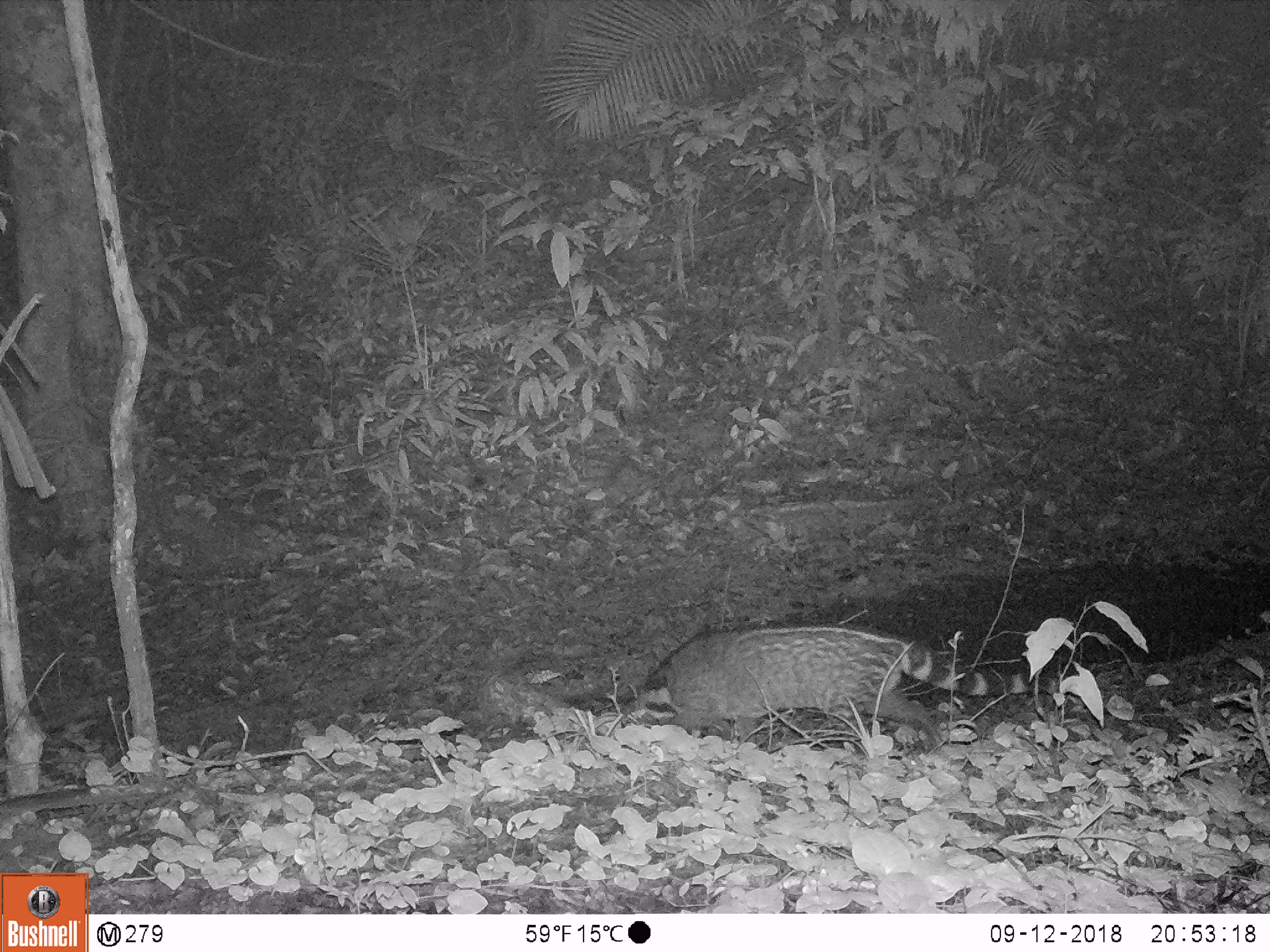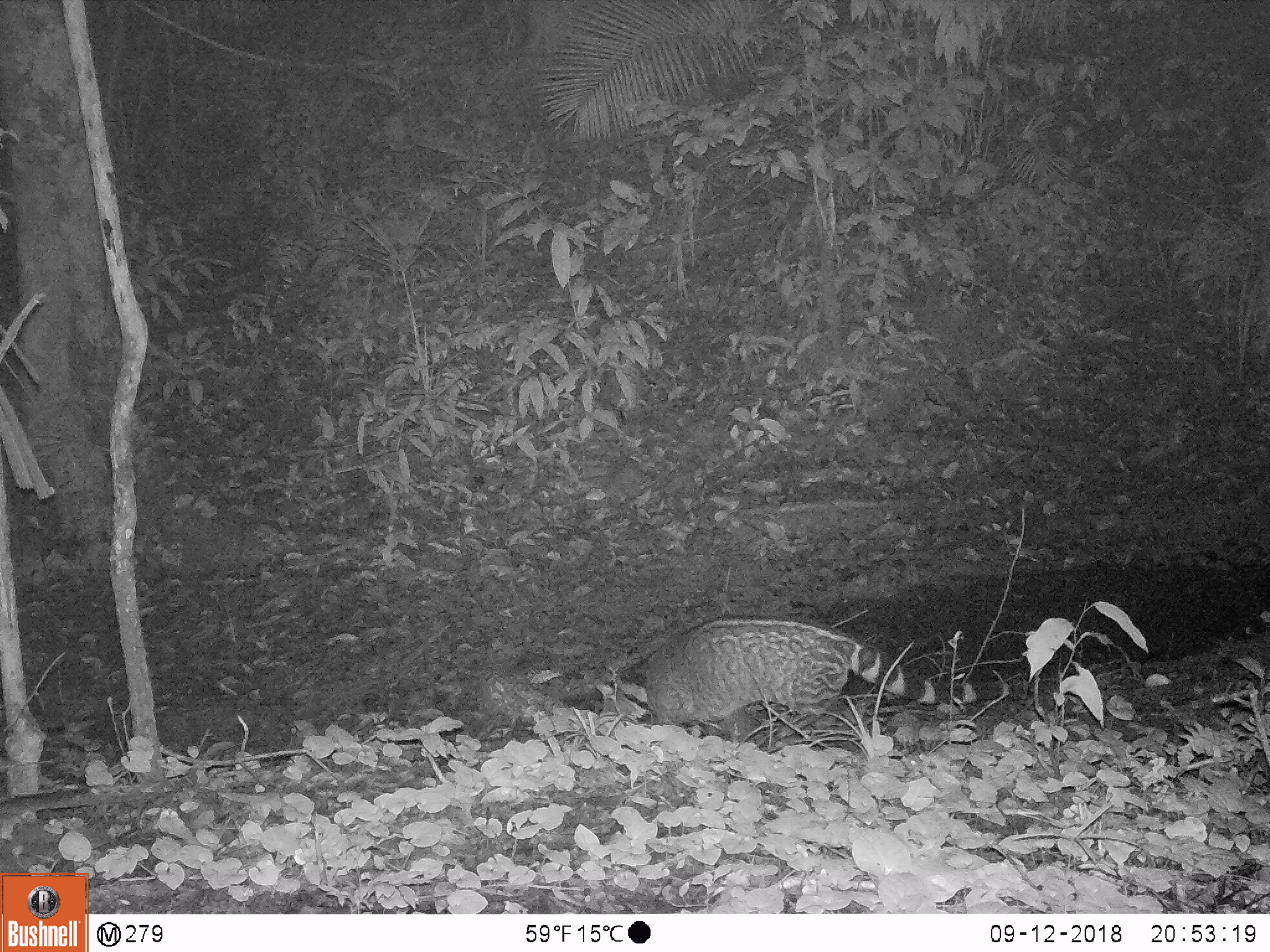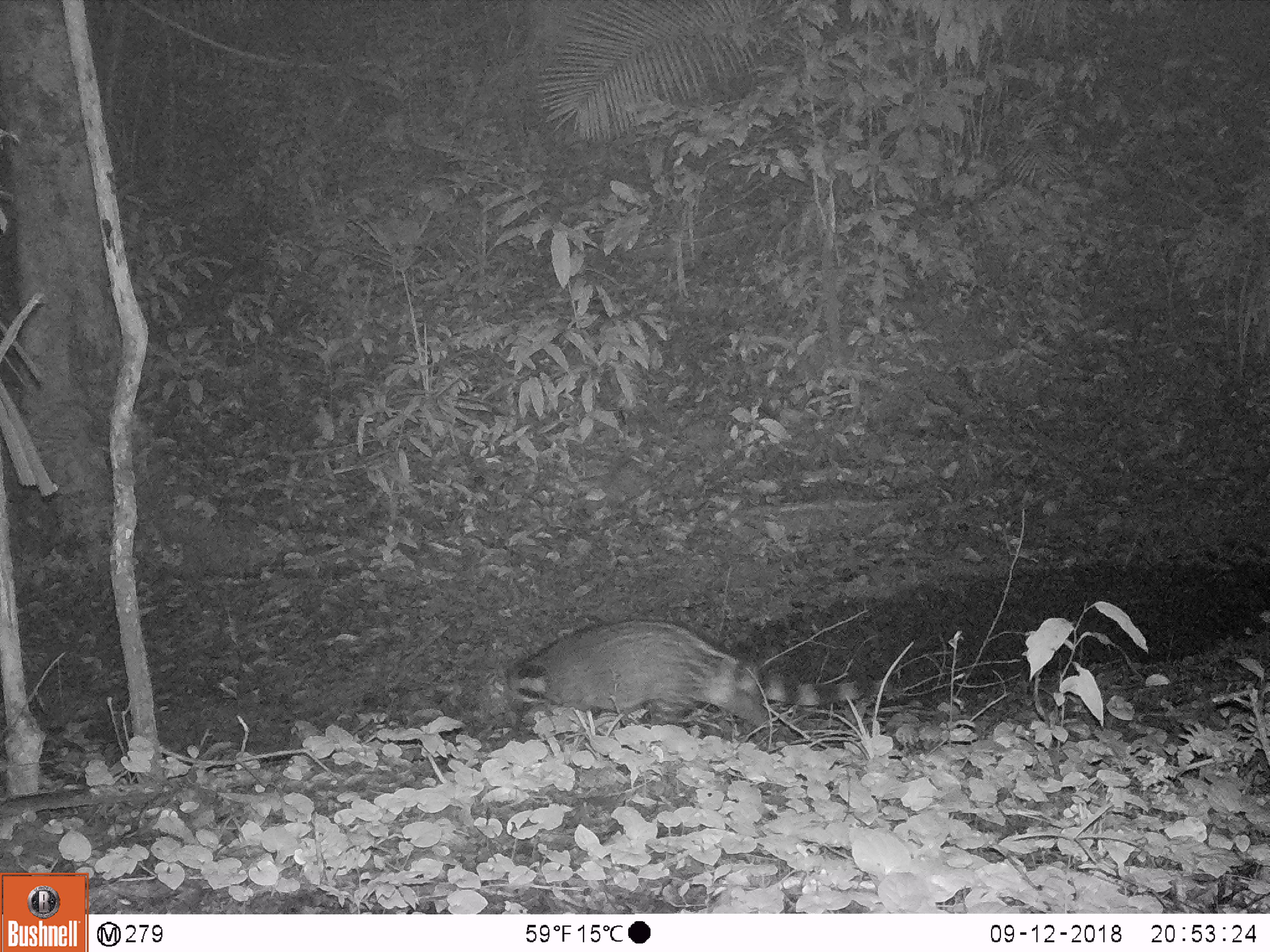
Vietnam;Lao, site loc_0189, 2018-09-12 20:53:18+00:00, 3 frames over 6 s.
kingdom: Animalia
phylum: Chordata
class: Mammalia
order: Carnivora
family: Viverridae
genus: Viverra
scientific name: Viverra zibetha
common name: large indian civet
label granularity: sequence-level